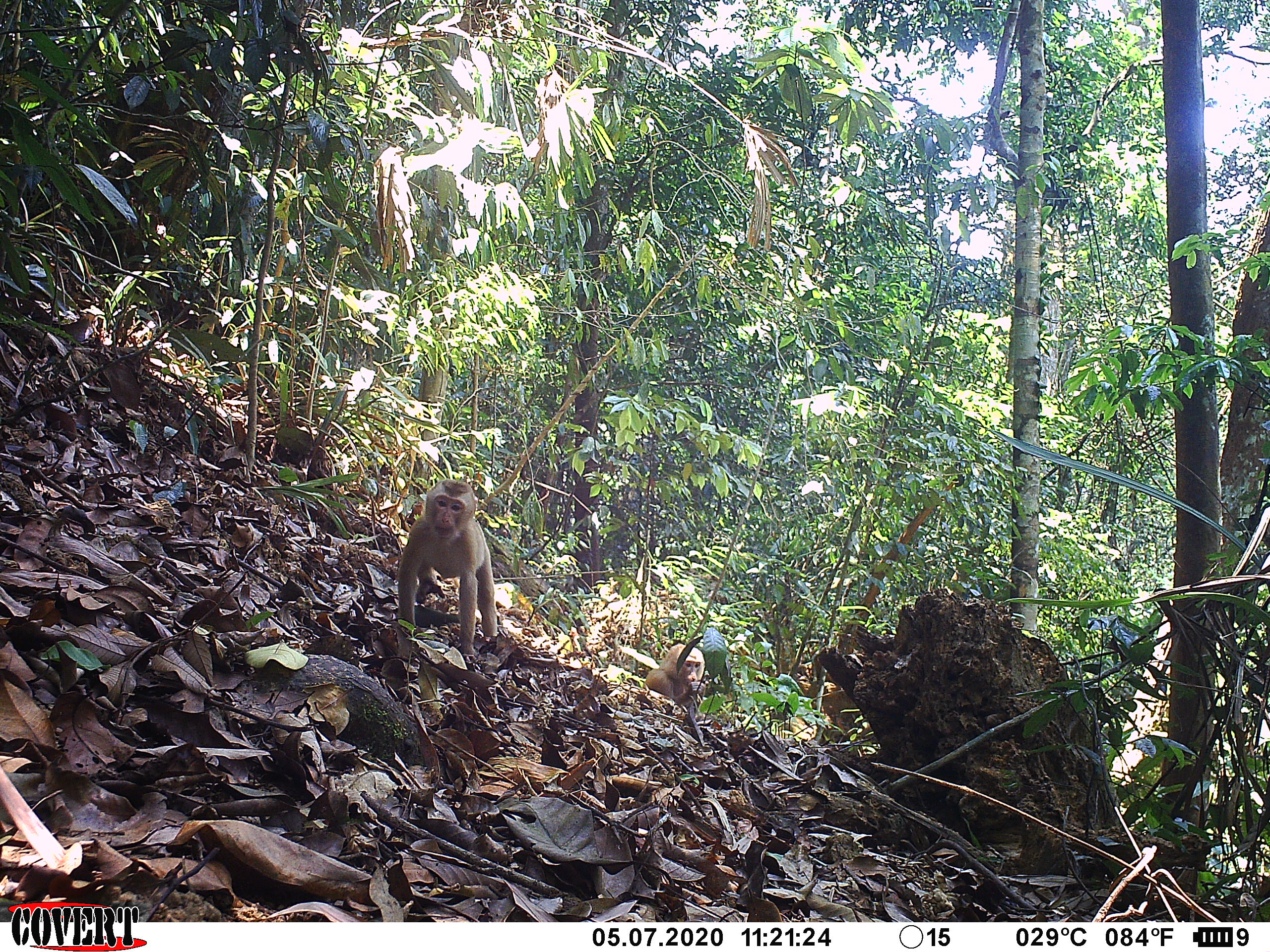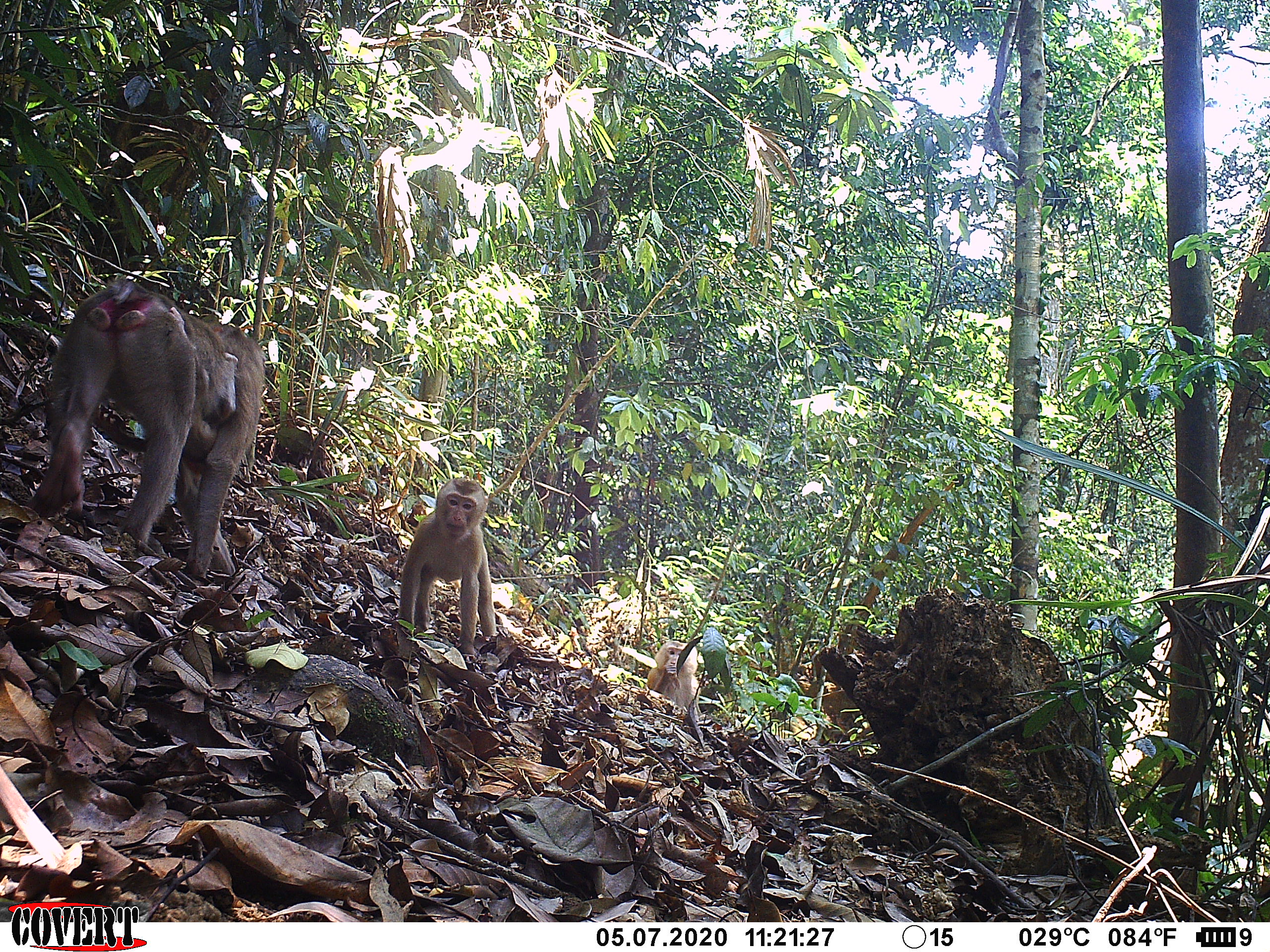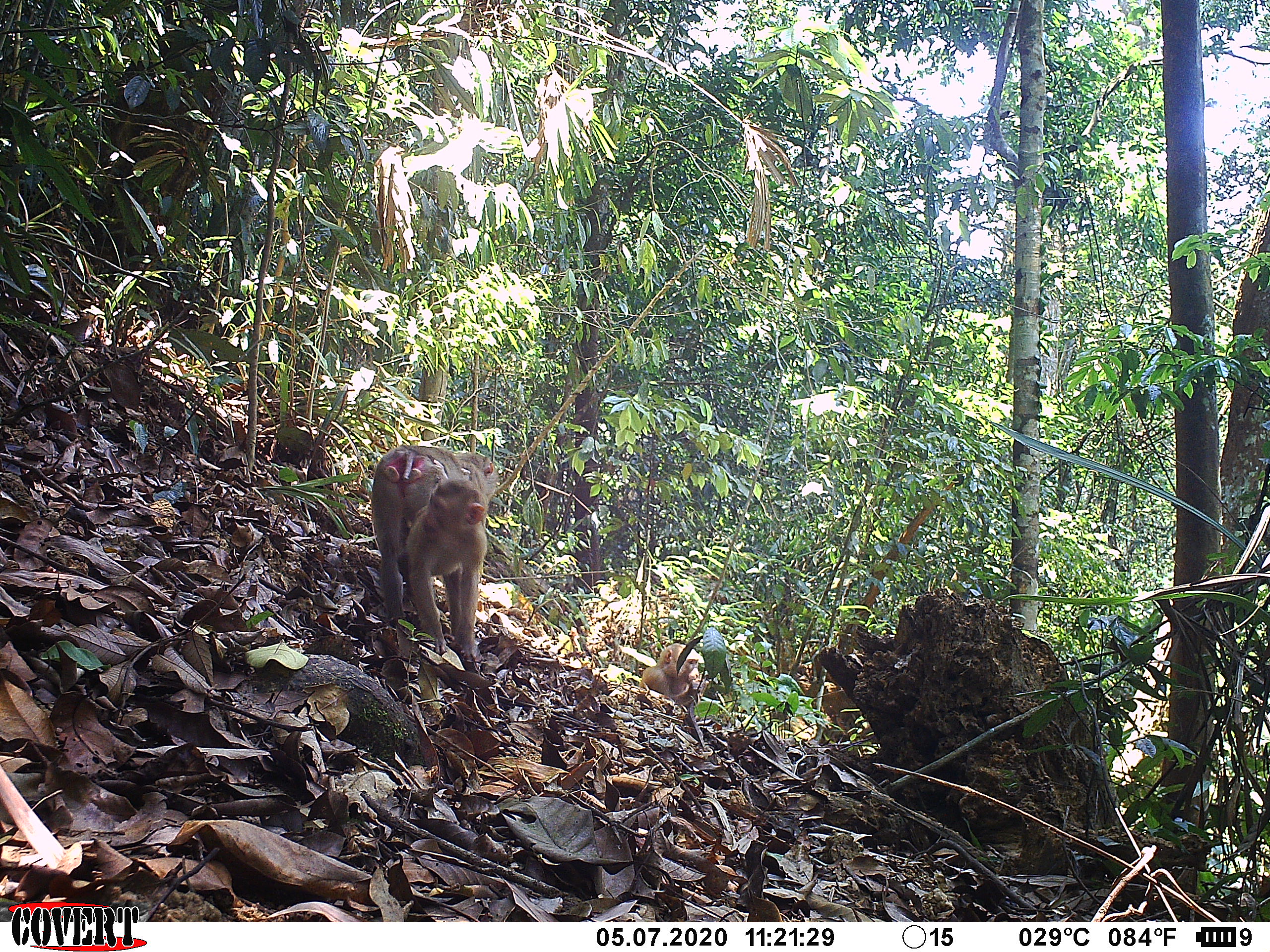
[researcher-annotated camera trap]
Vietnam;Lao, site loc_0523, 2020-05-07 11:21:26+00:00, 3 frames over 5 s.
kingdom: Animalia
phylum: Chordata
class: Mammalia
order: Primates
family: Cercopithecidae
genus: Macaca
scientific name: Macaca nemestrina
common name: pig-tailed macaque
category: pig tailed macaque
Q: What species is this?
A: Pig tailed macaque (pig-tailed macaque) (Macaca nemestrina).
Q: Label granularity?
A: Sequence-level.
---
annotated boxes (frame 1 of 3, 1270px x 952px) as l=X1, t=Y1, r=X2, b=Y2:
pig tailed macaque: l=396, t=478, r=497, b=656; l=644, t=643, r=705, b=710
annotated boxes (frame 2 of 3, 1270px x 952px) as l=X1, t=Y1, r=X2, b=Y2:
pig tailed macaque: l=30, t=277, r=267, b=579; l=397, t=476, r=497, b=654; l=646, t=638, r=699, b=716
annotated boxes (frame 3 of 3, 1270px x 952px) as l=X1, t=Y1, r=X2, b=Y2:
pig tailed macaque: l=371, t=444, r=499, b=620; l=402, t=477, r=489, b=661; l=638, t=643, r=706, b=709